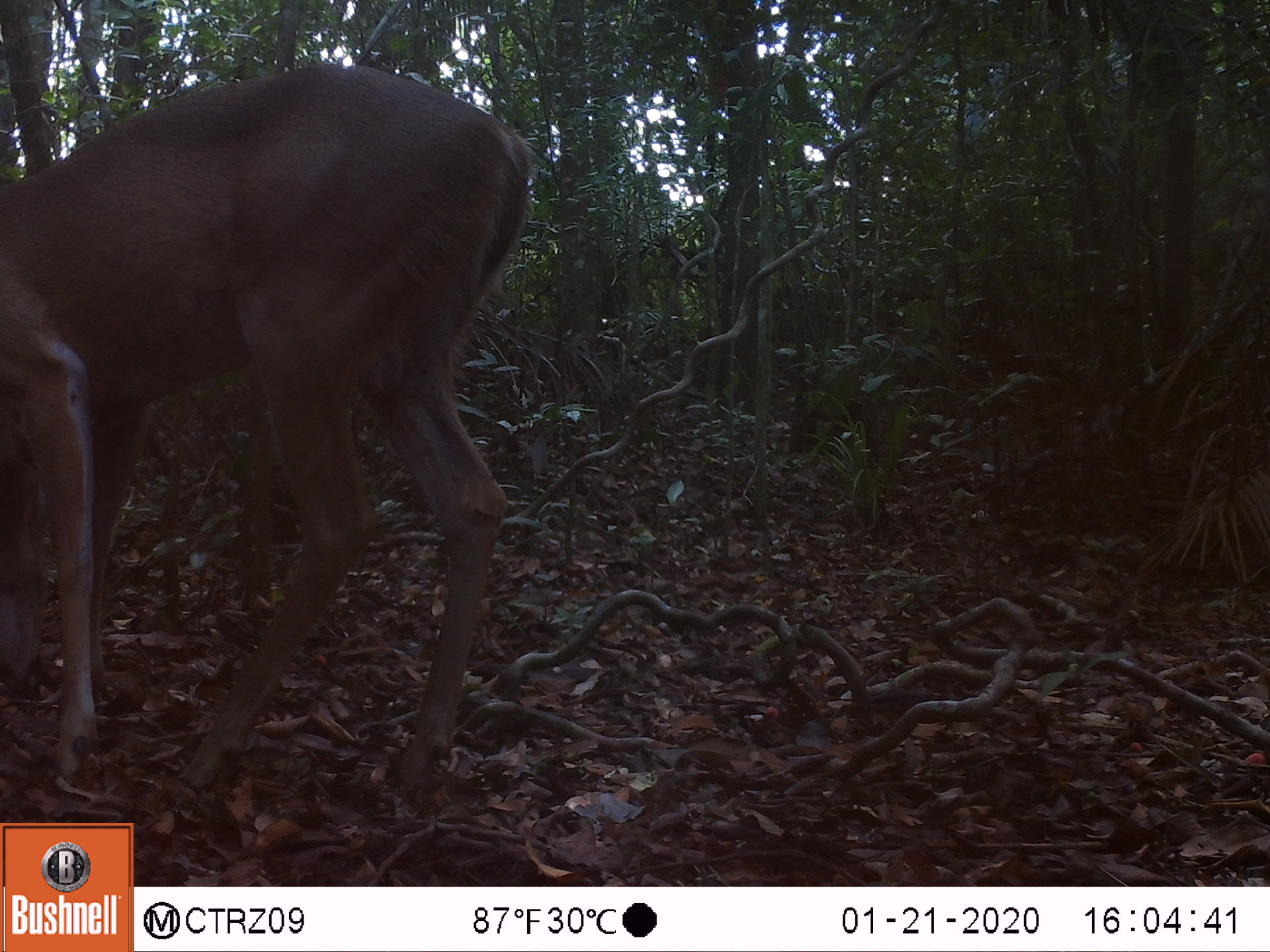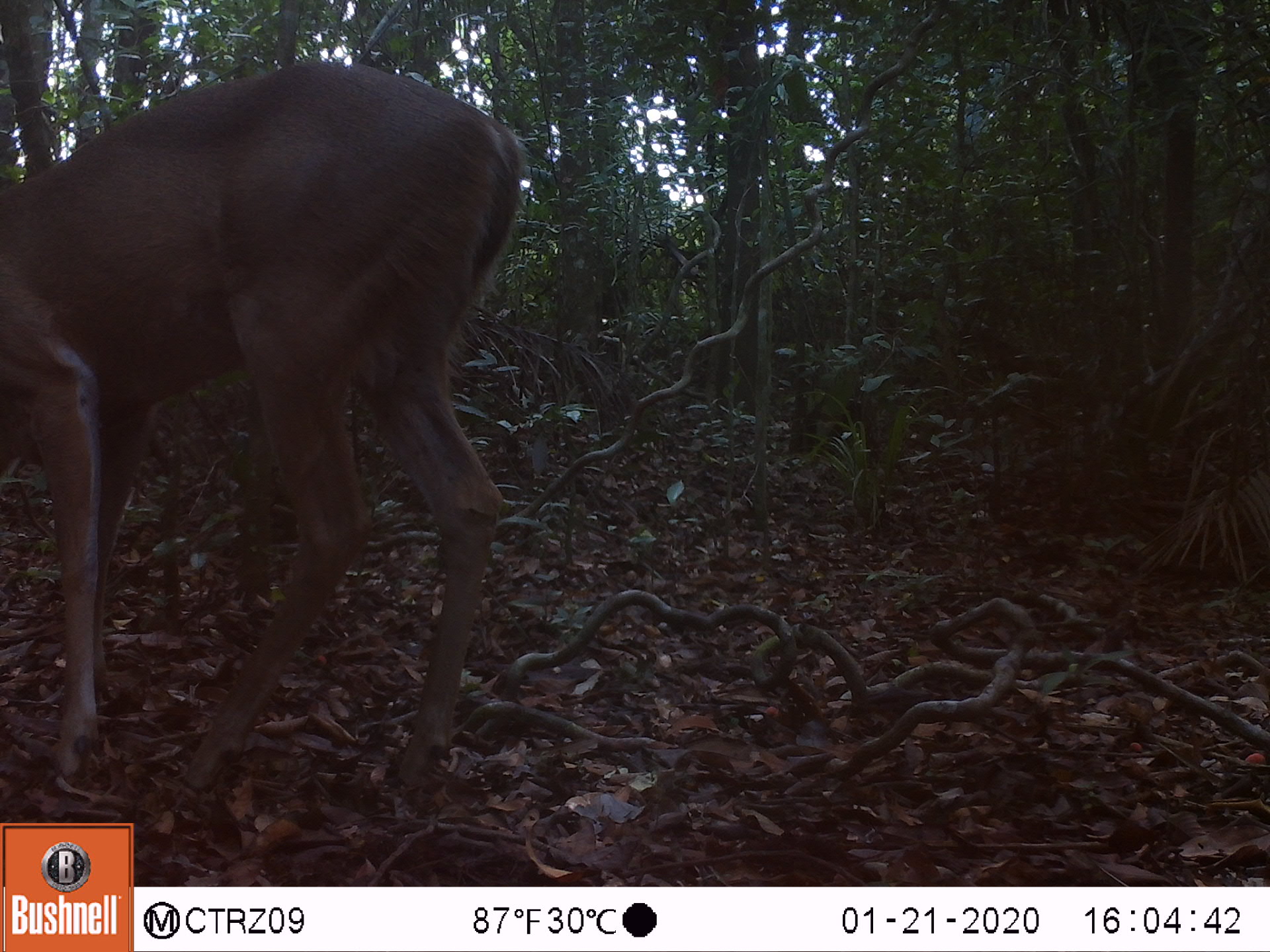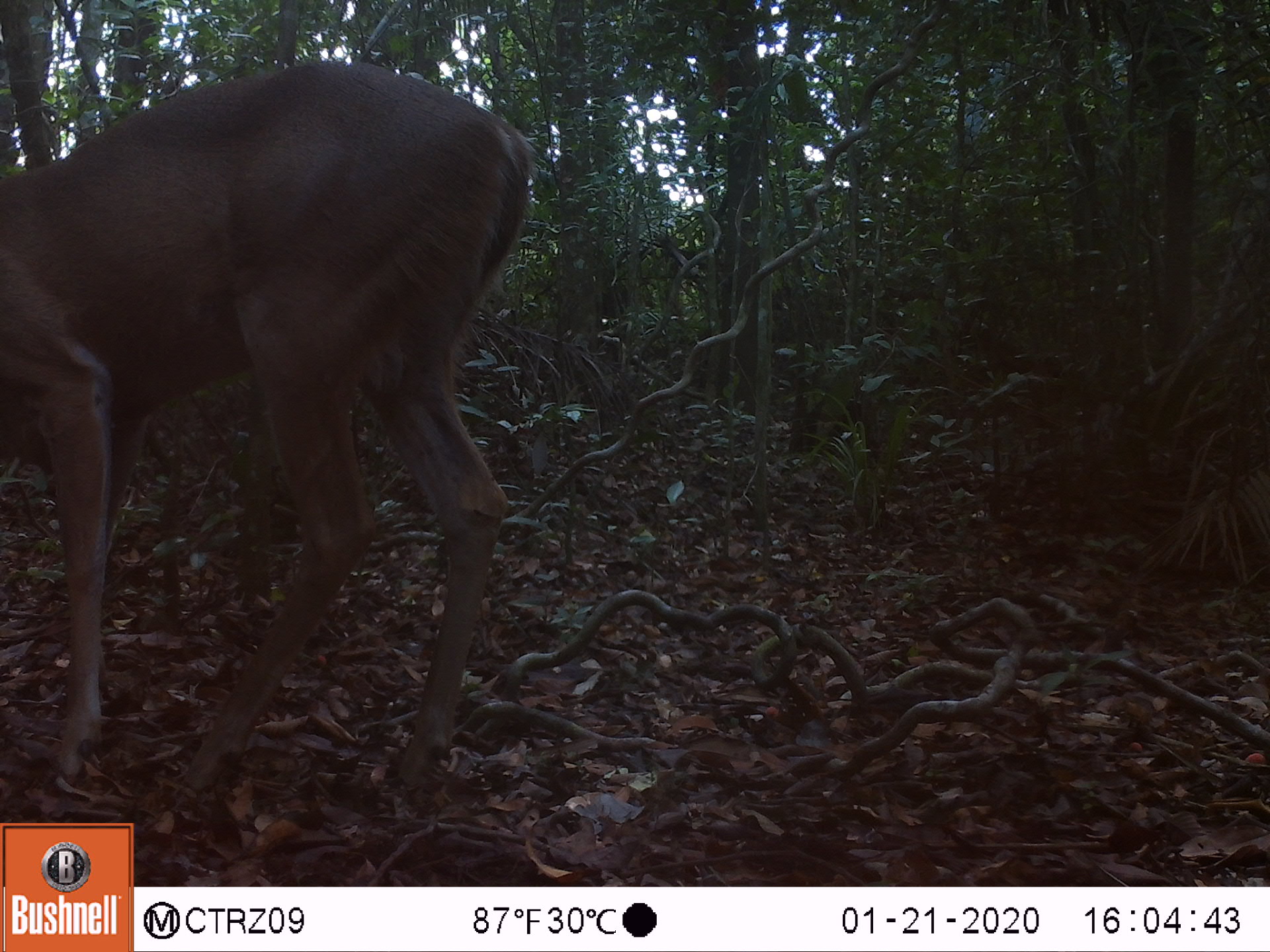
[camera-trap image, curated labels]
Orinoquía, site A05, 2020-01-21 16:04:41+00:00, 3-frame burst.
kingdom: Animalia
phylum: Chordata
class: Mammalia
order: Artiodactyla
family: Cervidae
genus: Odocoileus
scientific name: Odocoileus virginianus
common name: white-tailed deer